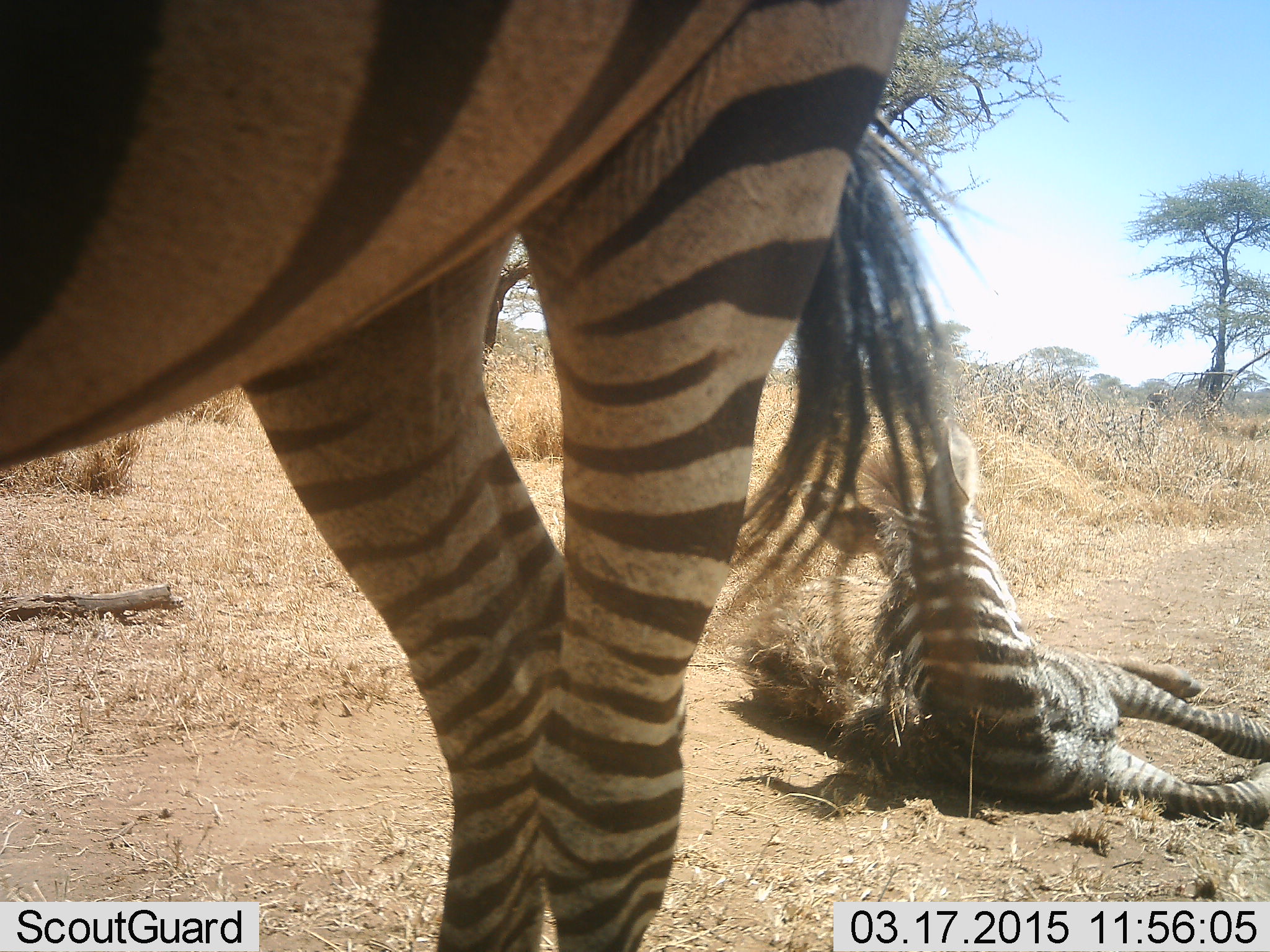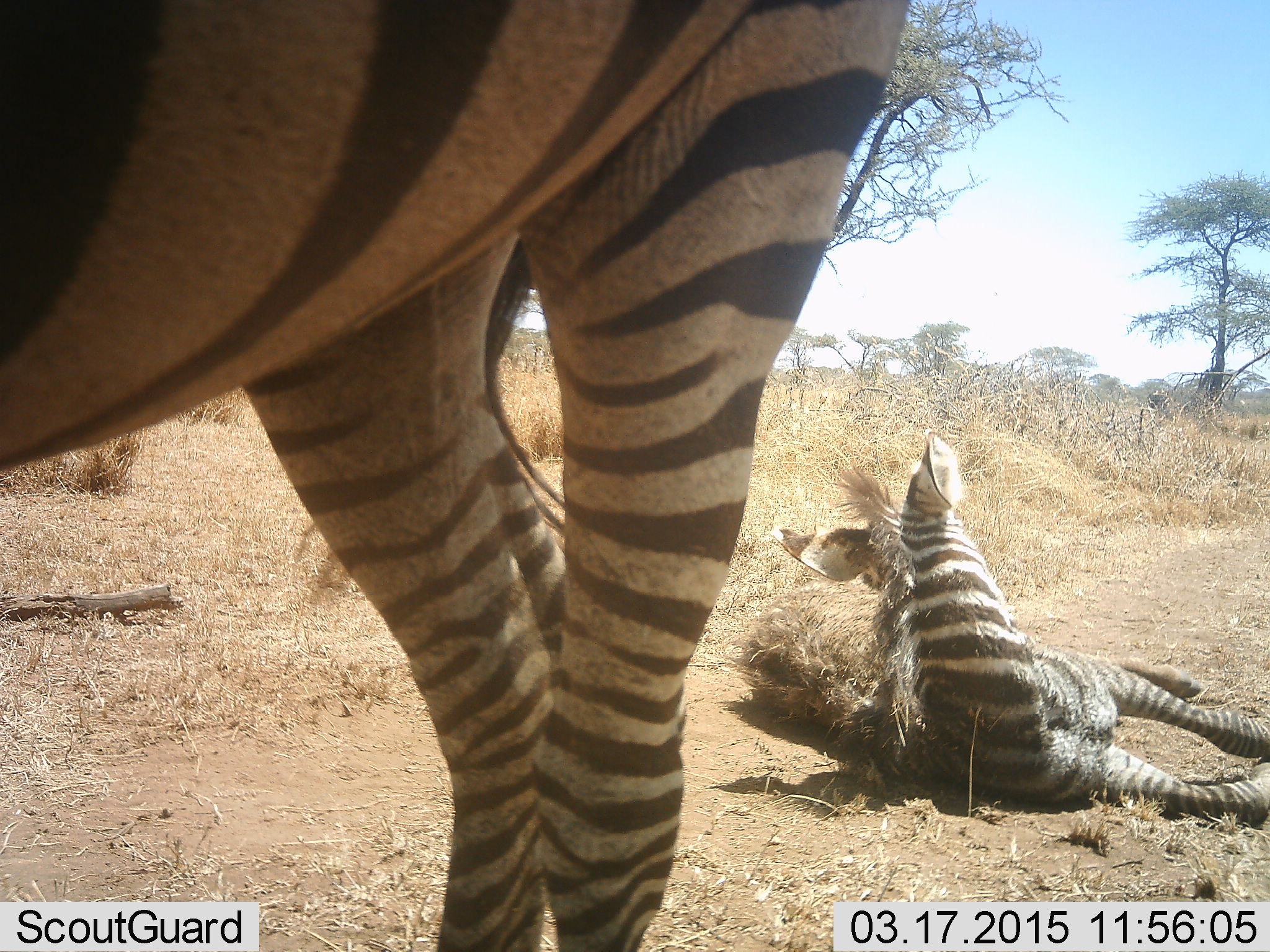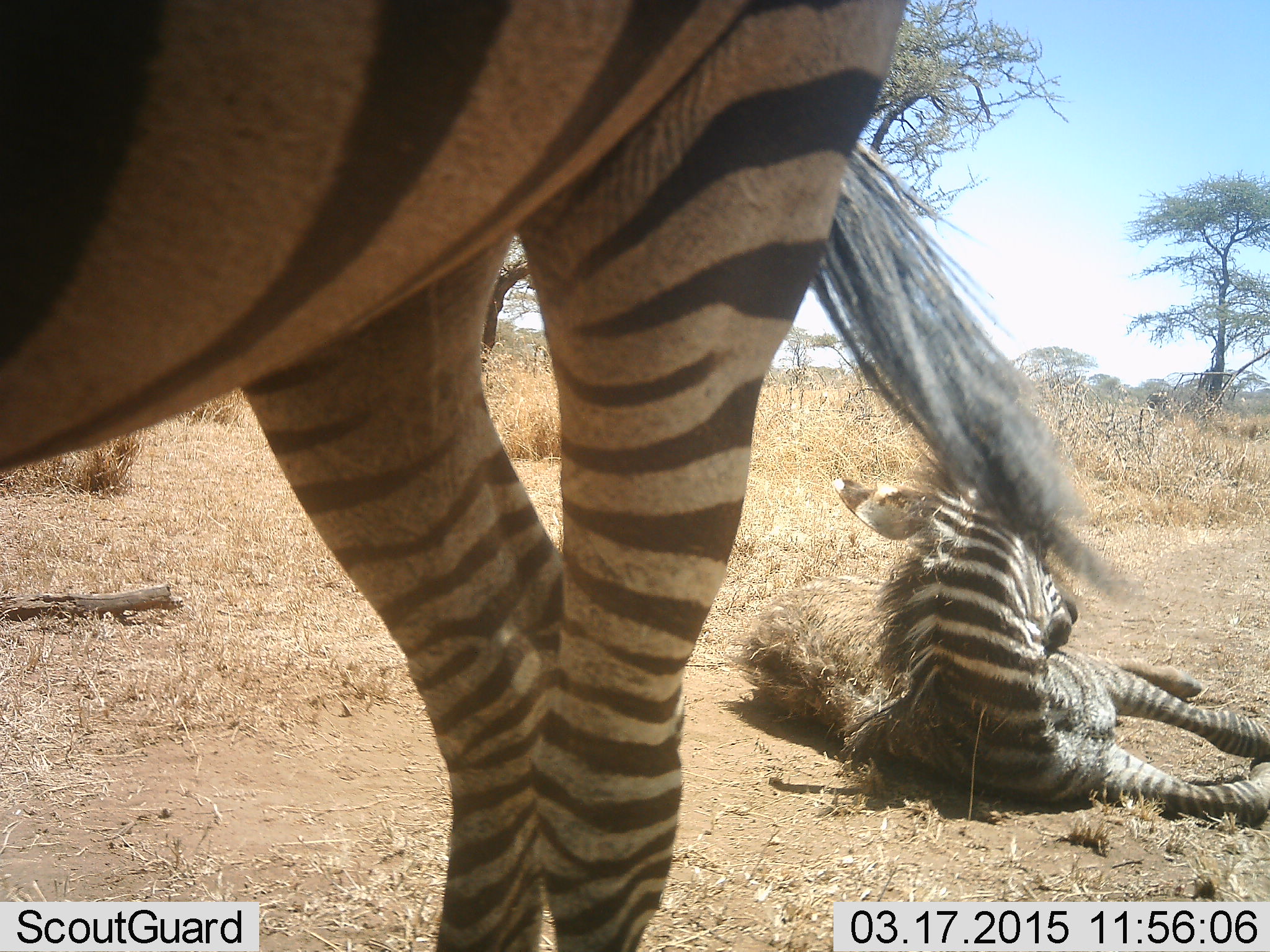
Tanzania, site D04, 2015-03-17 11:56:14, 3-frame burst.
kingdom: Animalia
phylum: Chordata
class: Mammalia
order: Perissodactyla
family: Equidae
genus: Equus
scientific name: Equus quagga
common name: plains zebra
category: zebra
Zebra (plains zebra) (Equus quagga), count 2. Behavior (volunteer vote fractions): standing 80%, resting 90%, moving 0%, interacting 0%. Young present (vote fraction): 70%. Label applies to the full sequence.